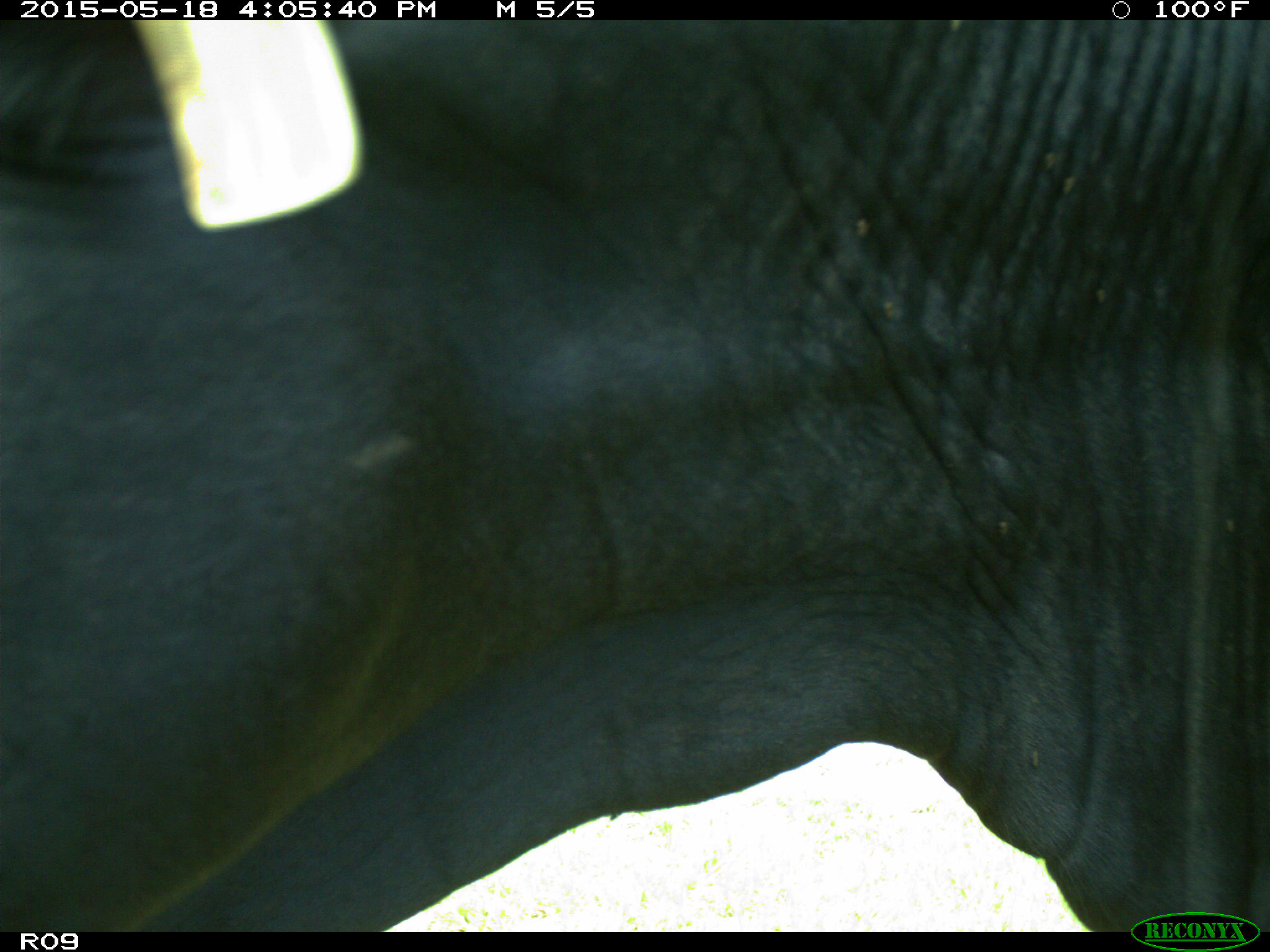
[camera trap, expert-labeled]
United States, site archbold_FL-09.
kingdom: Animalia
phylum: Chordata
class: Mammalia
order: Artiodactyla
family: Bovidae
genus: Bos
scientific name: Bos taurus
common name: domestic cow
Bos taurus (domestic cow).